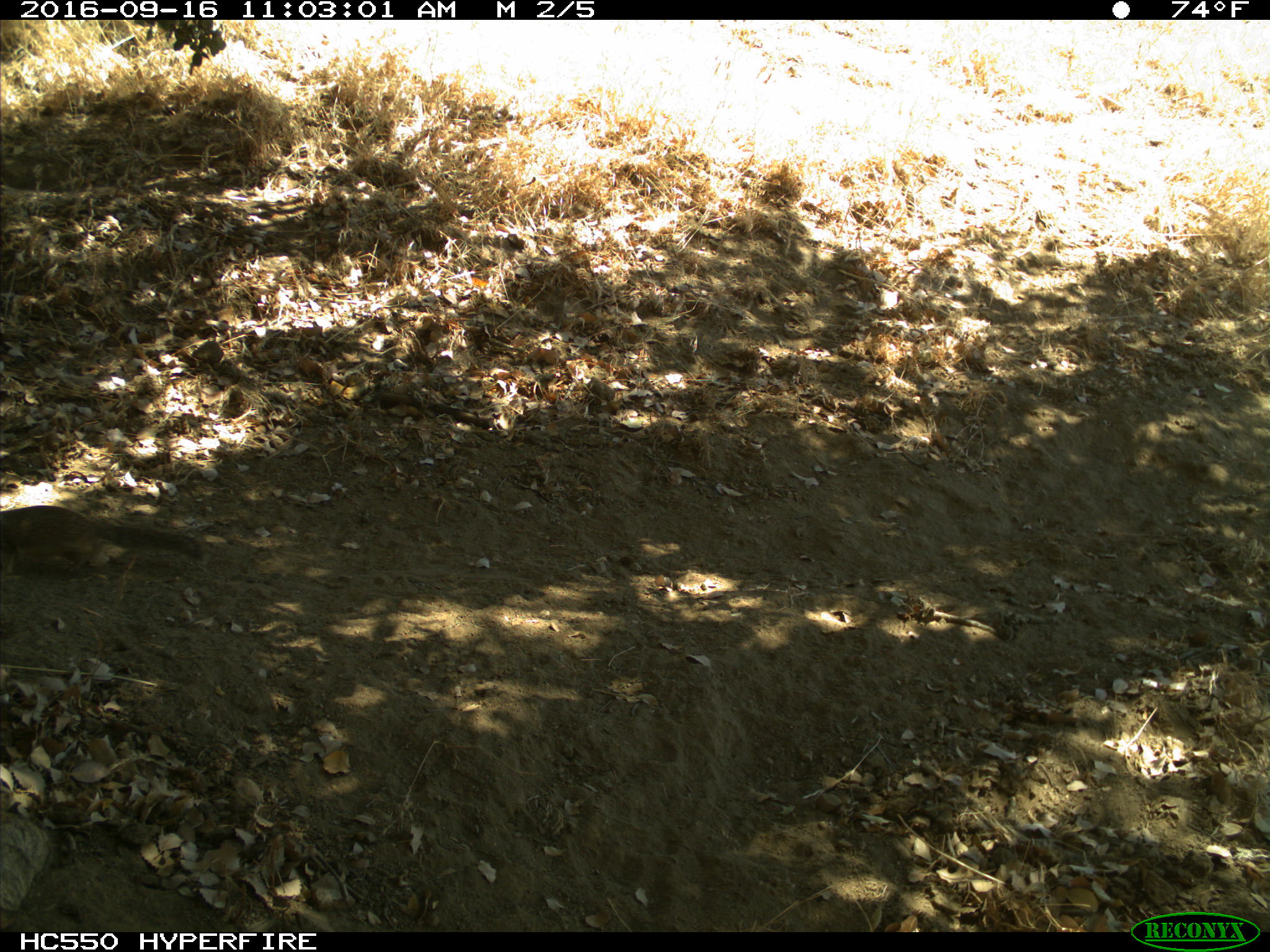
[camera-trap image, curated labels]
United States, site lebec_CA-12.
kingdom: Animalia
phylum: Chordata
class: Mammalia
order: Rodentia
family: Sciuridae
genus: Otospermophilus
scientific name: Otospermophilus beecheyi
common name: california ground squirrel